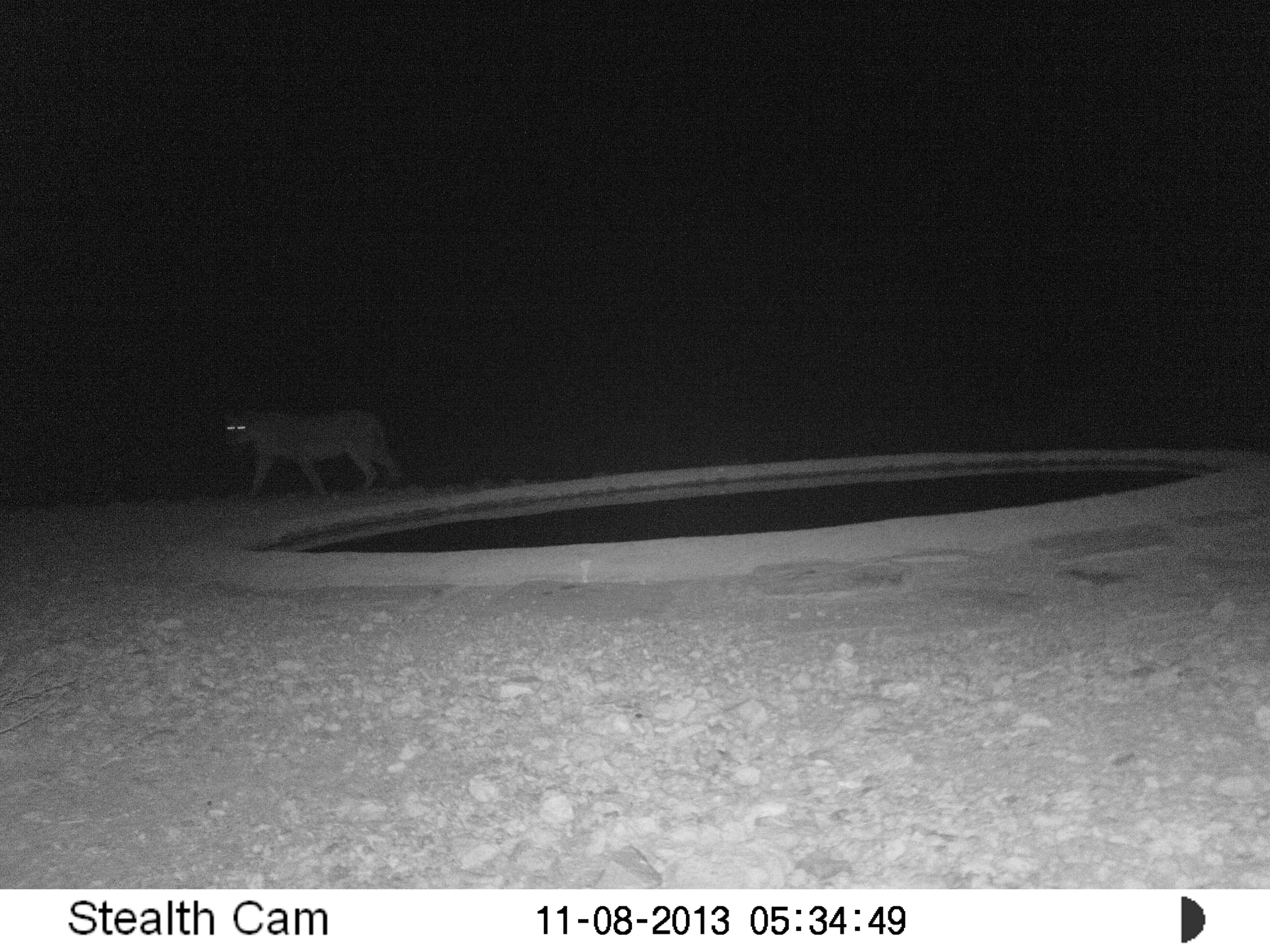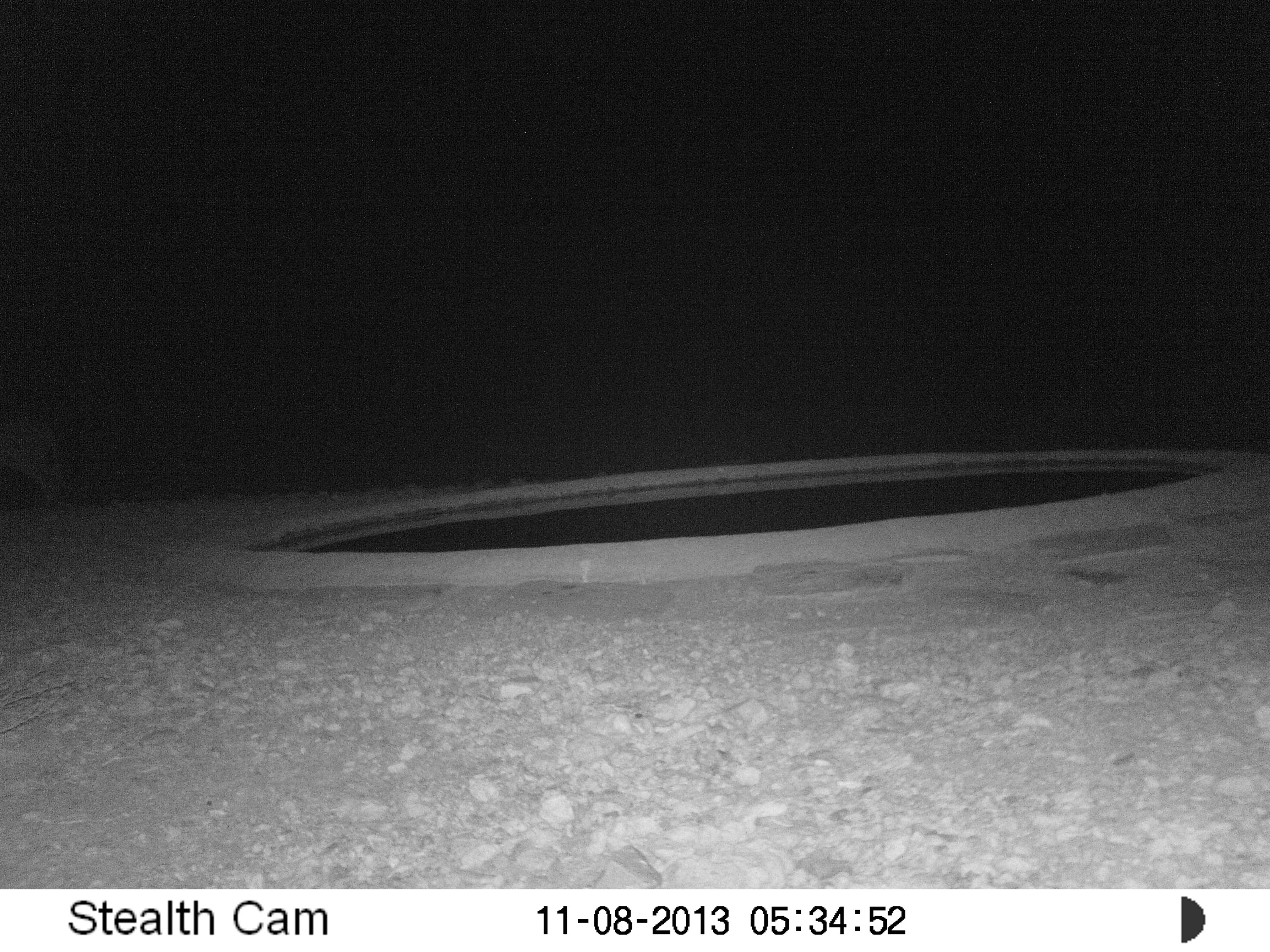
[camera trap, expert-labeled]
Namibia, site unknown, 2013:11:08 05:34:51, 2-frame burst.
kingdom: Animalia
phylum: Chordata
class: Mammalia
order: Carnivora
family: Felidae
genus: Panthera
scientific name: Panthera leo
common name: lion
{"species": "Panthera leo (lion)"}